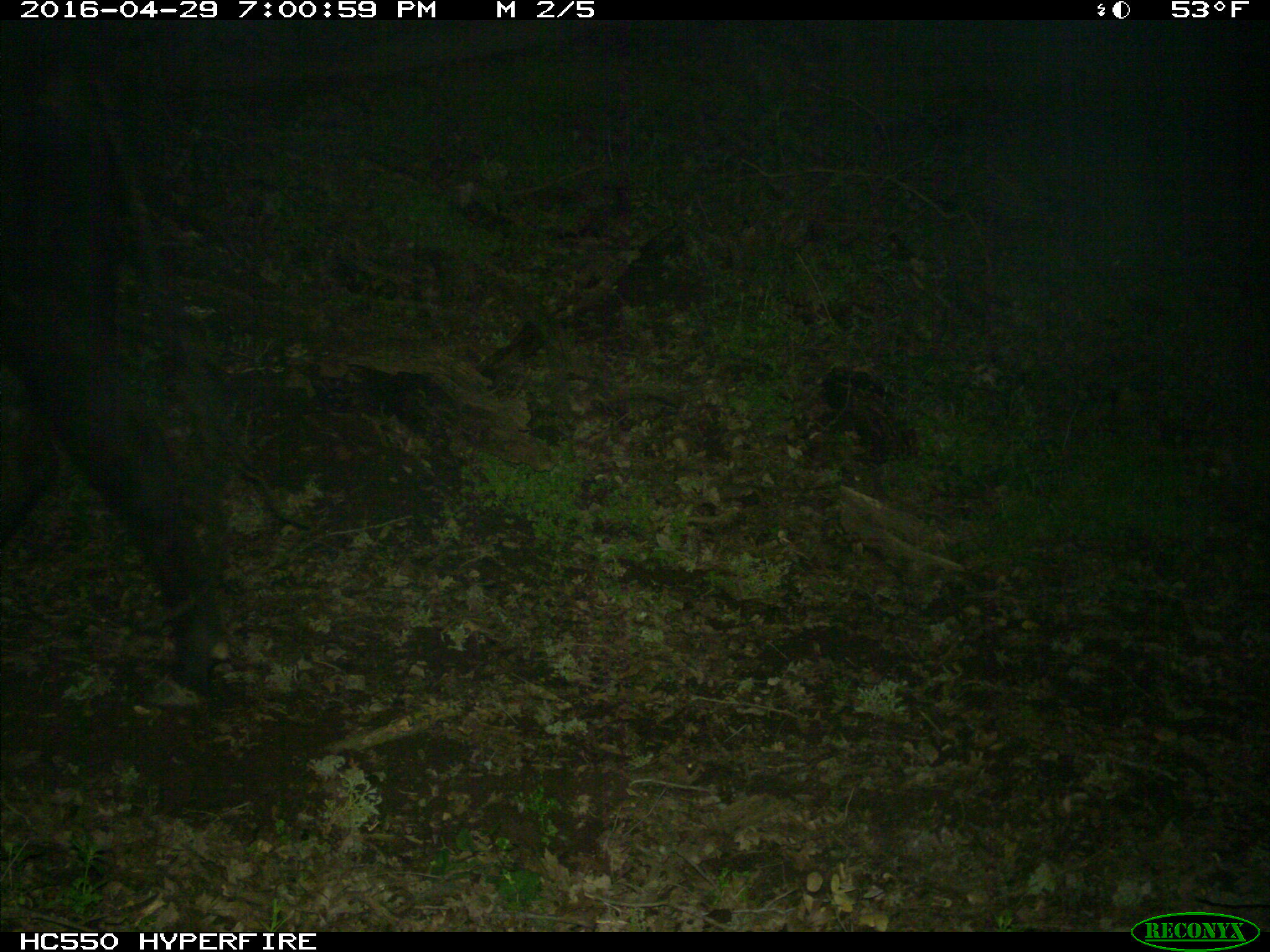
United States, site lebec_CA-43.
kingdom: Animalia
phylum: Chordata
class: Mammalia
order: Artiodactyla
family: Bovidae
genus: Bos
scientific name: Bos taurus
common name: domestic cow